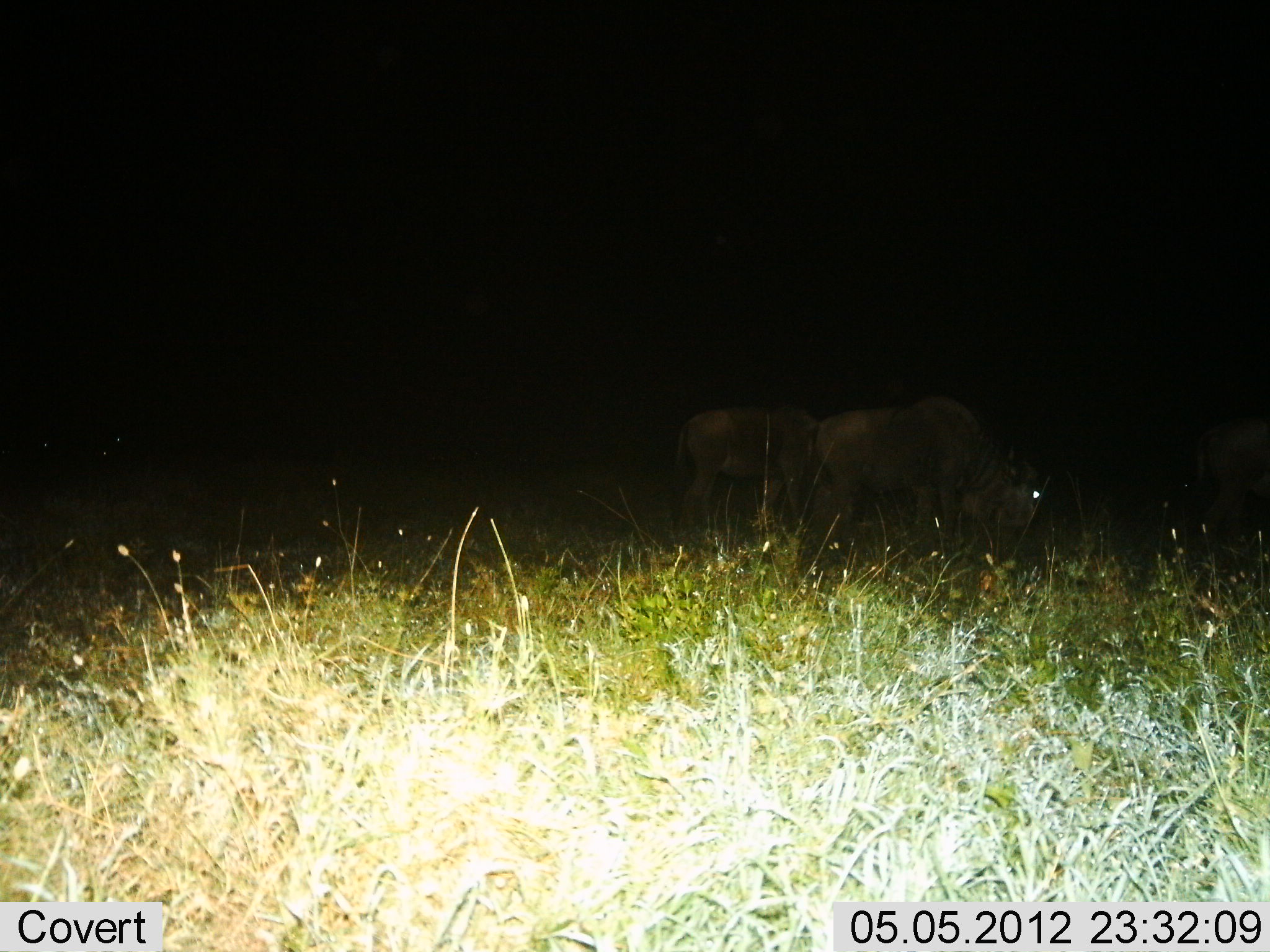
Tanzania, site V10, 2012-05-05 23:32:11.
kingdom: Animalia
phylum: Chordata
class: Mammalia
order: Artiodactyla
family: Bovidae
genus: Connochaetes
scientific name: Connochaetes taurinus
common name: blue wildebeest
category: wildebeest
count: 3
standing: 20%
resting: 0%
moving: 30%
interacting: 0%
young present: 0%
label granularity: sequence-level